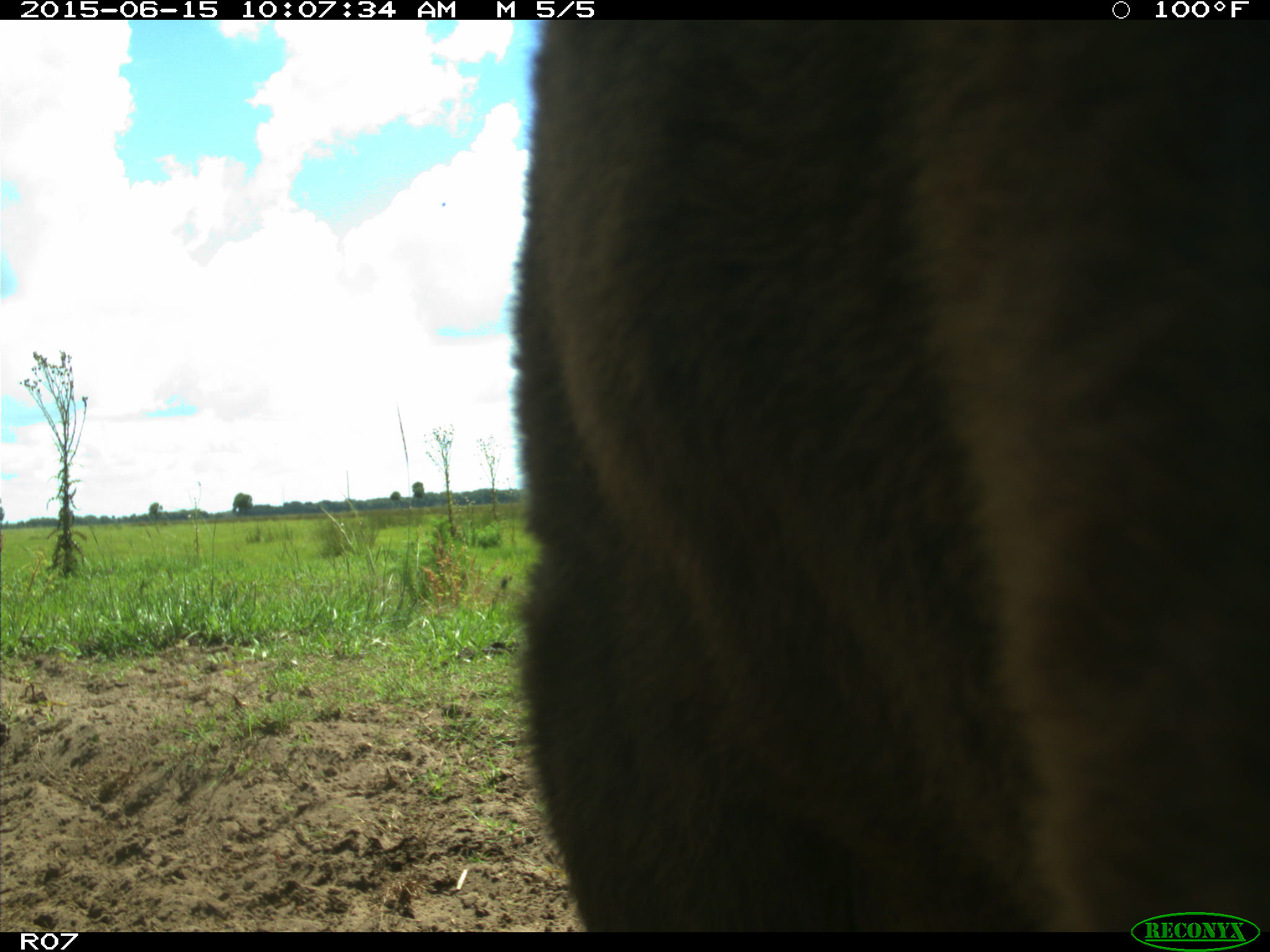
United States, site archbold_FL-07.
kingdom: Animalia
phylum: Chordata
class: Mammalia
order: Artiodactyla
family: Bovidae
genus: Bos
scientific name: Bos taurus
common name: domestic cow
Bos taurus (domestic cow).